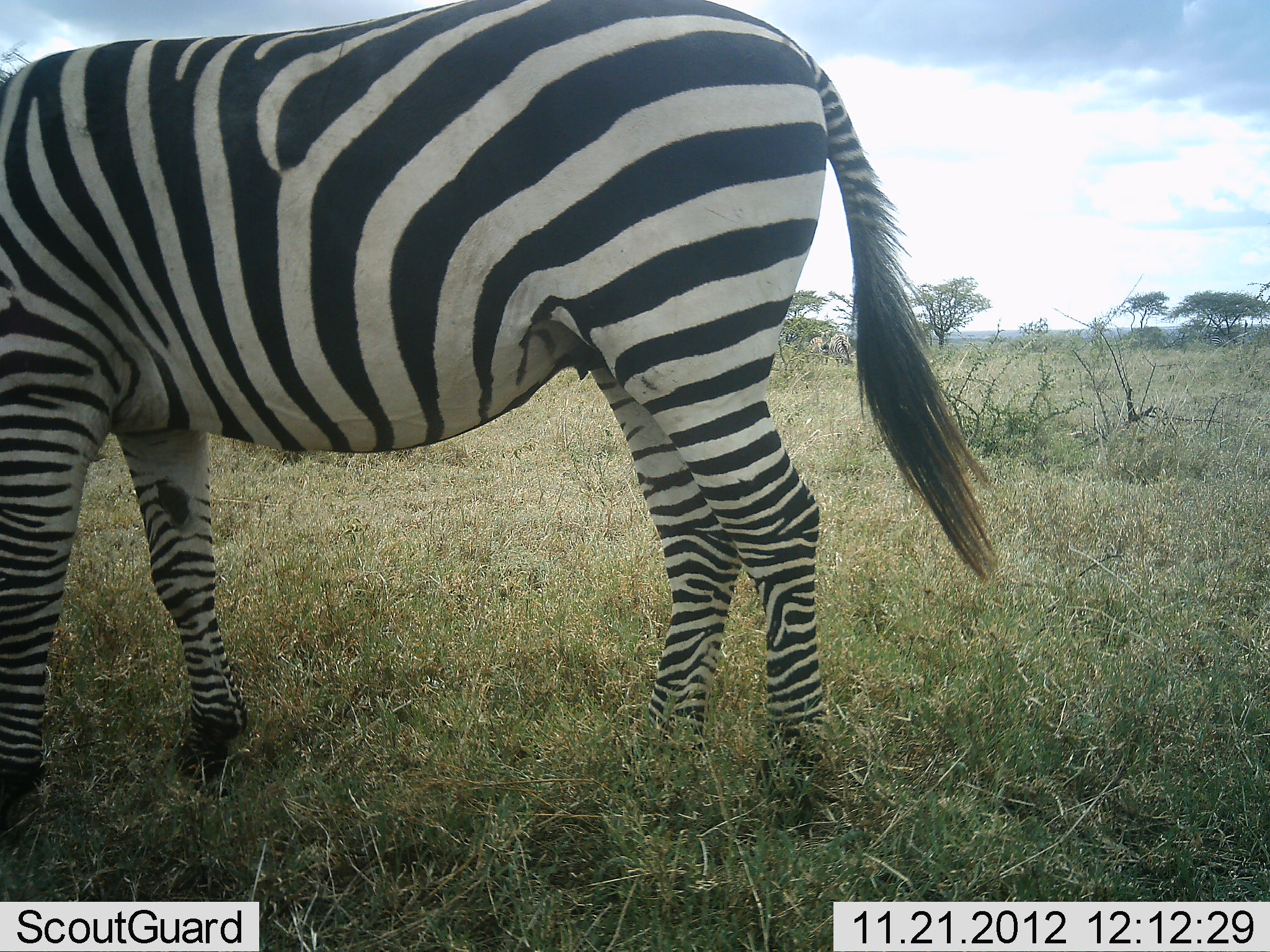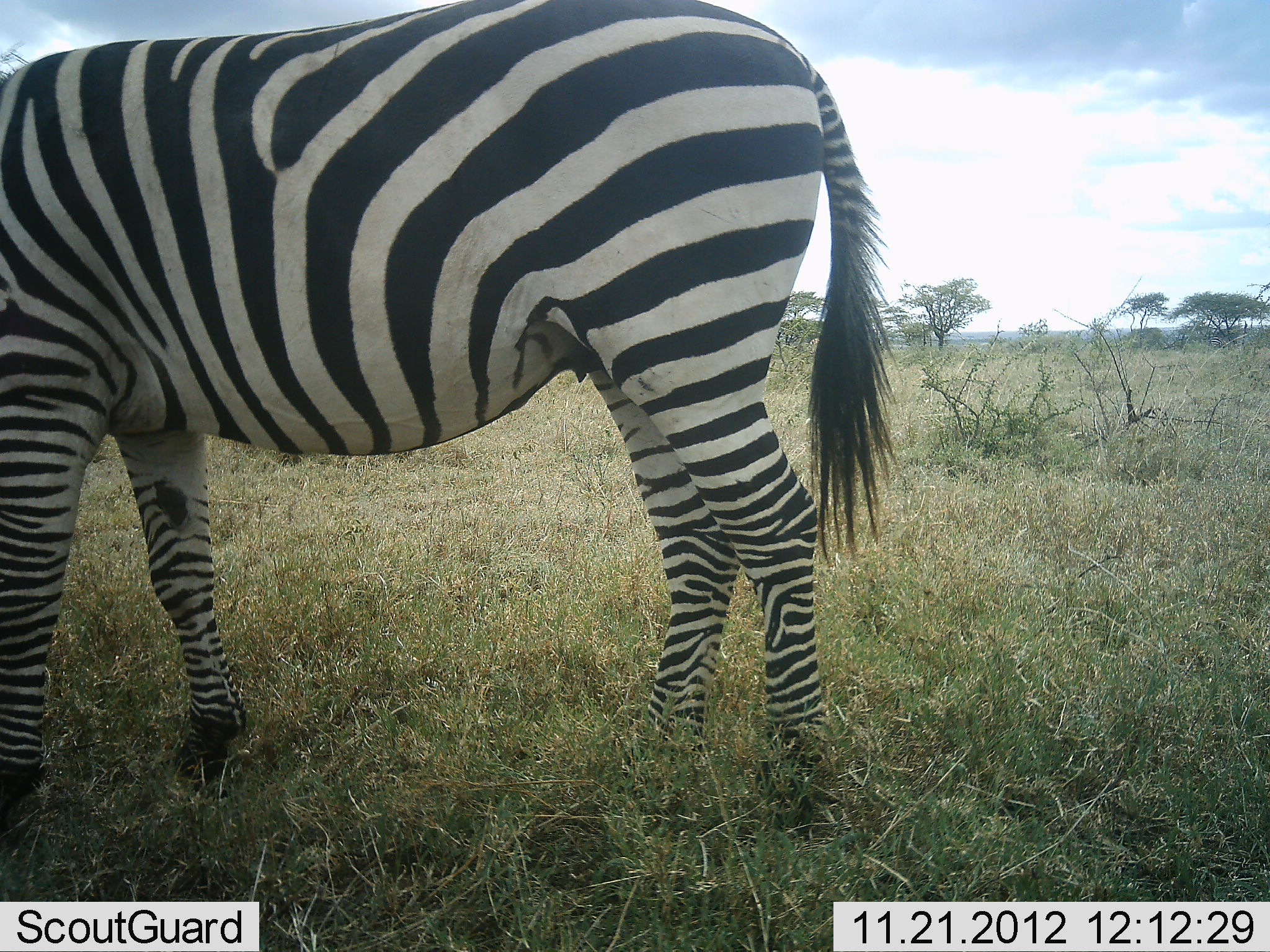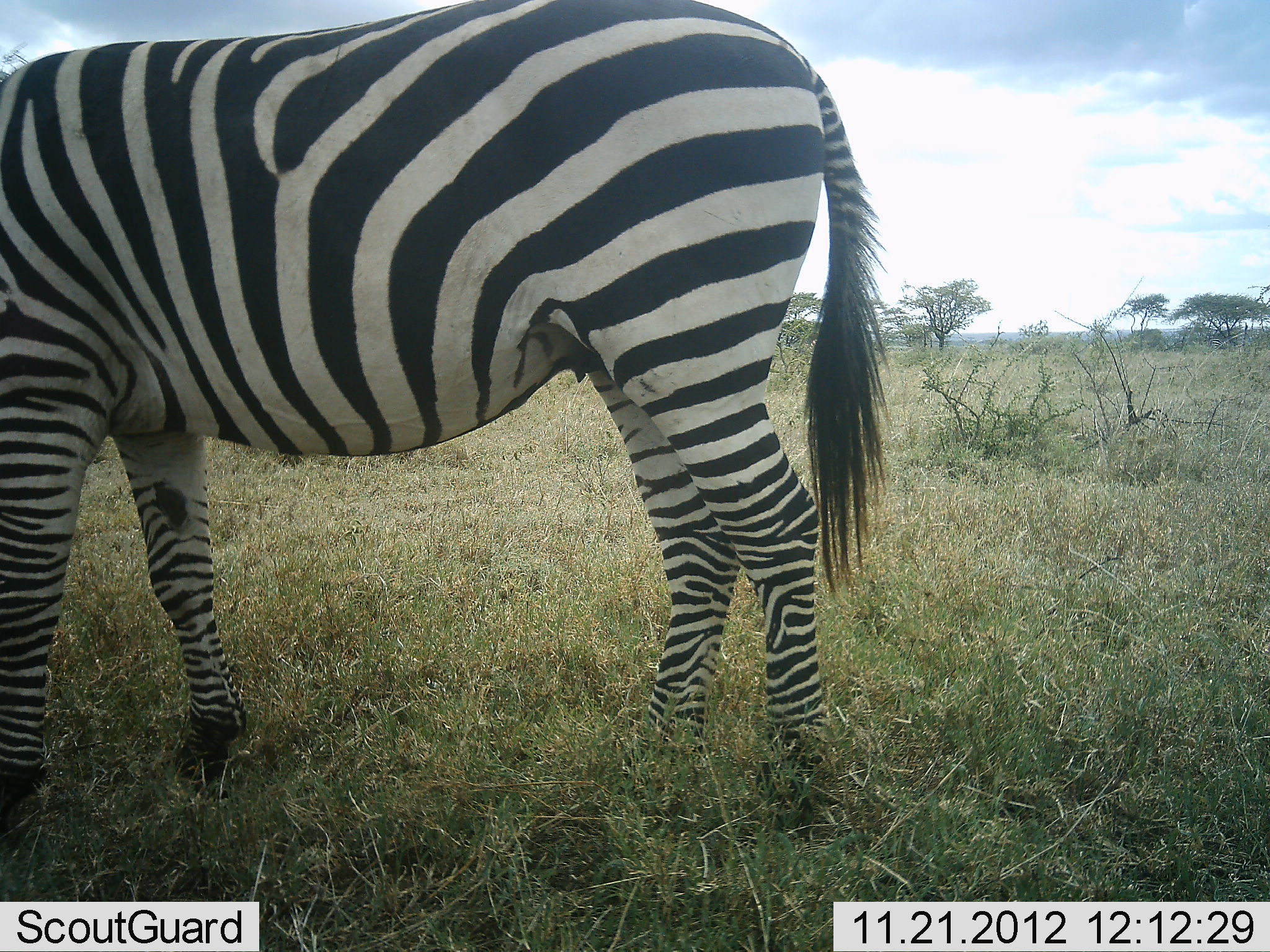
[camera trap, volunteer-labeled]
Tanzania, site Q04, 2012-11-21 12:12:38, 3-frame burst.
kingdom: Animalia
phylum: Chordata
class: Mammalia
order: Perissodactyla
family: Equidae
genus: Equus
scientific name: Equus quagga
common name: plains zebra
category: zebra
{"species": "zebra (plains zebra) (Equus quagga)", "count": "1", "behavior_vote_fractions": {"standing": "80%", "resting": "0%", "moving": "0%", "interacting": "0%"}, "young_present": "0%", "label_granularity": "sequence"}